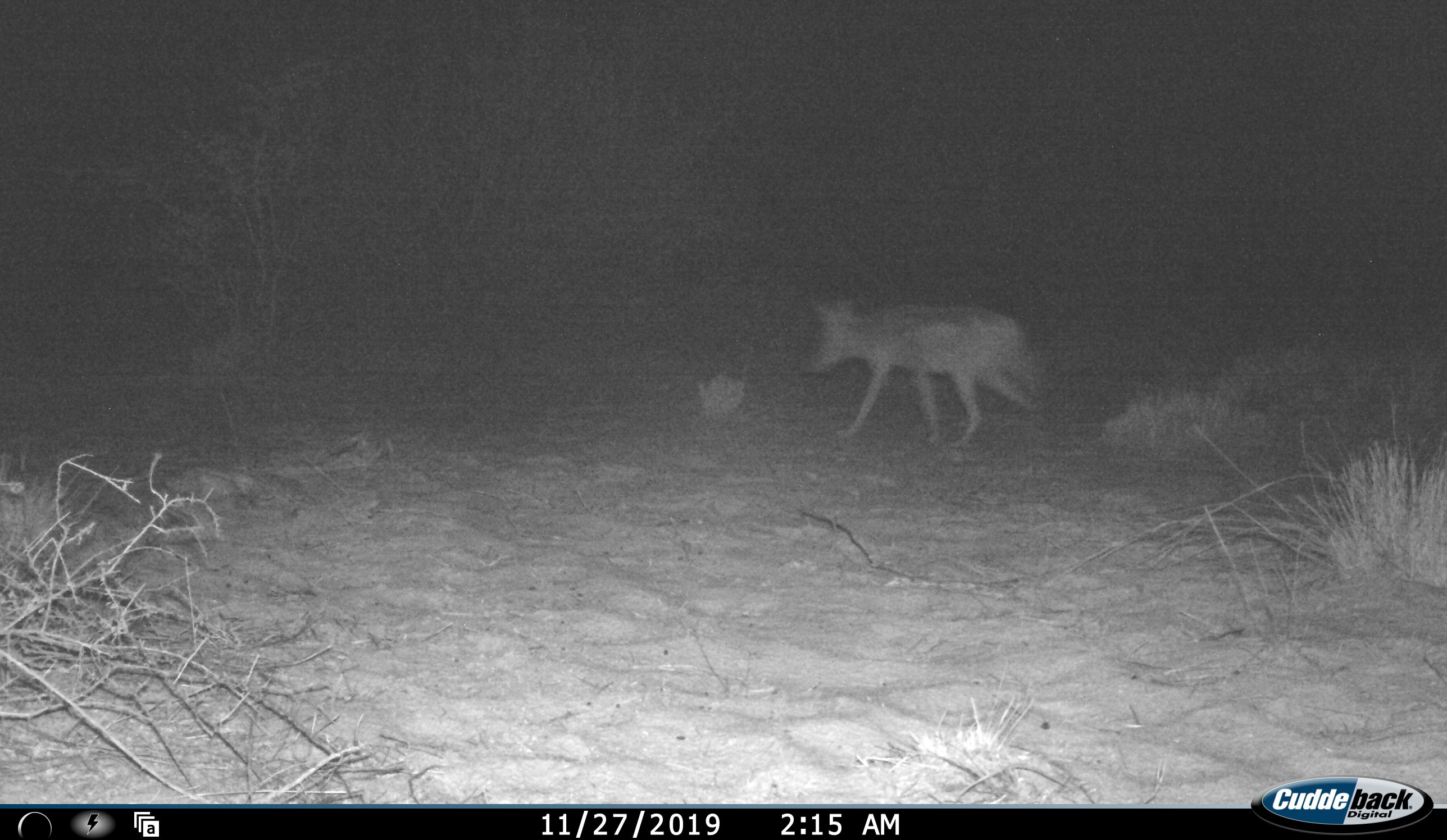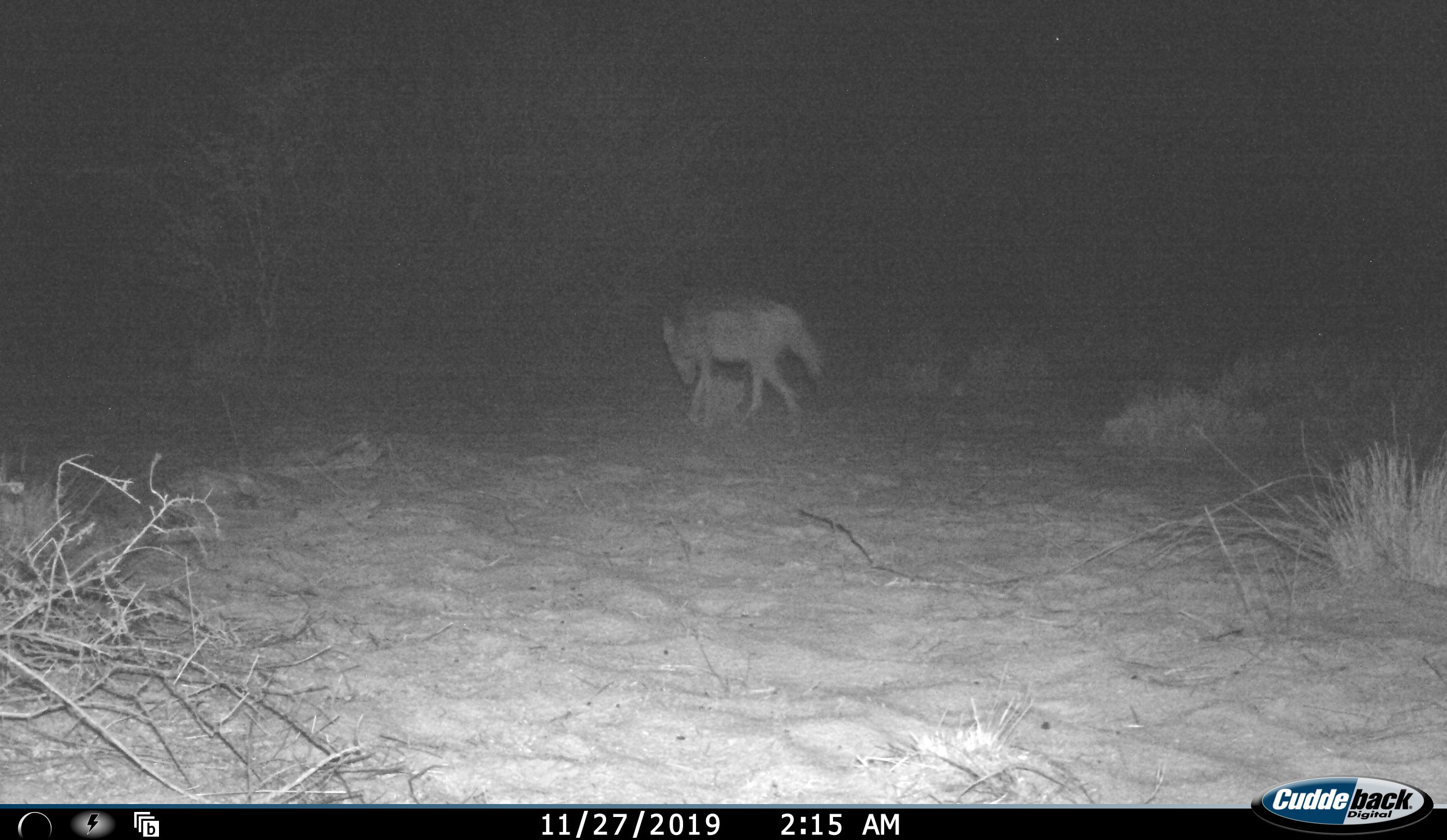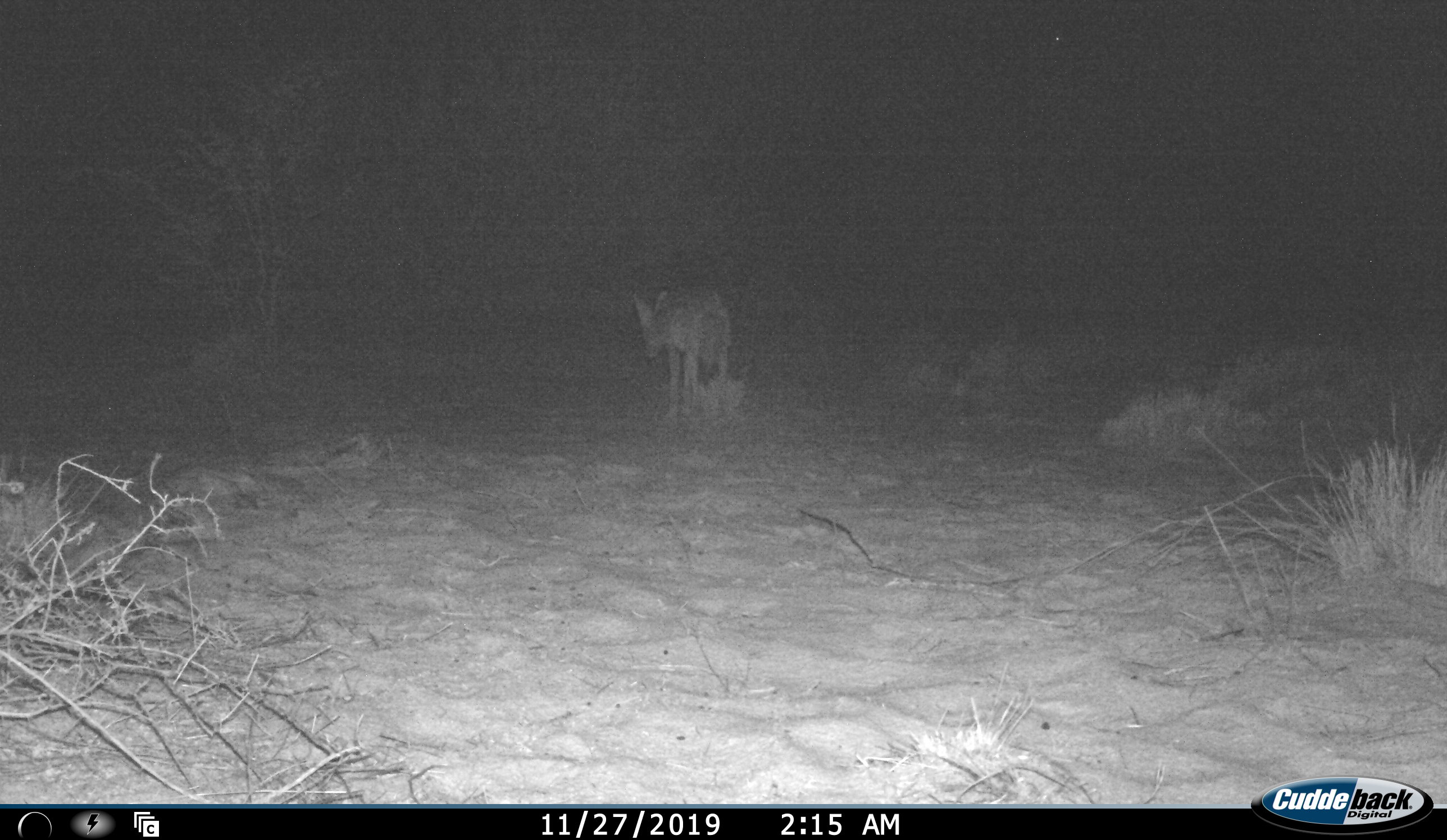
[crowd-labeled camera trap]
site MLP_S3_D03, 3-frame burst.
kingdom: Animalia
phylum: Chordata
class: Mammalia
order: Carnivora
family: Canidae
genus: Lupulella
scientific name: Lupulella mesomelas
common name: black-backed jackal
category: jackalblackbacked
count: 1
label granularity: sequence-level